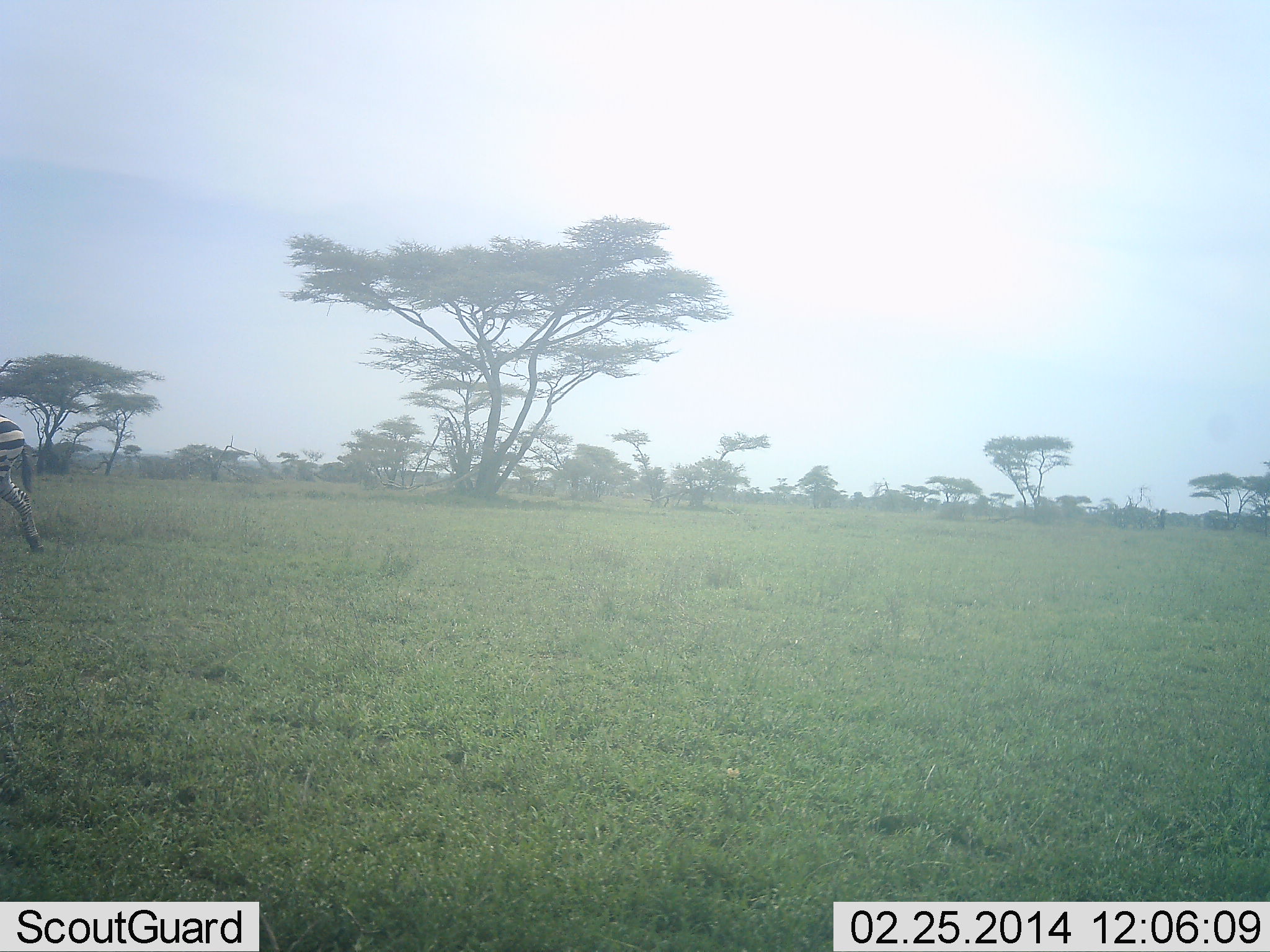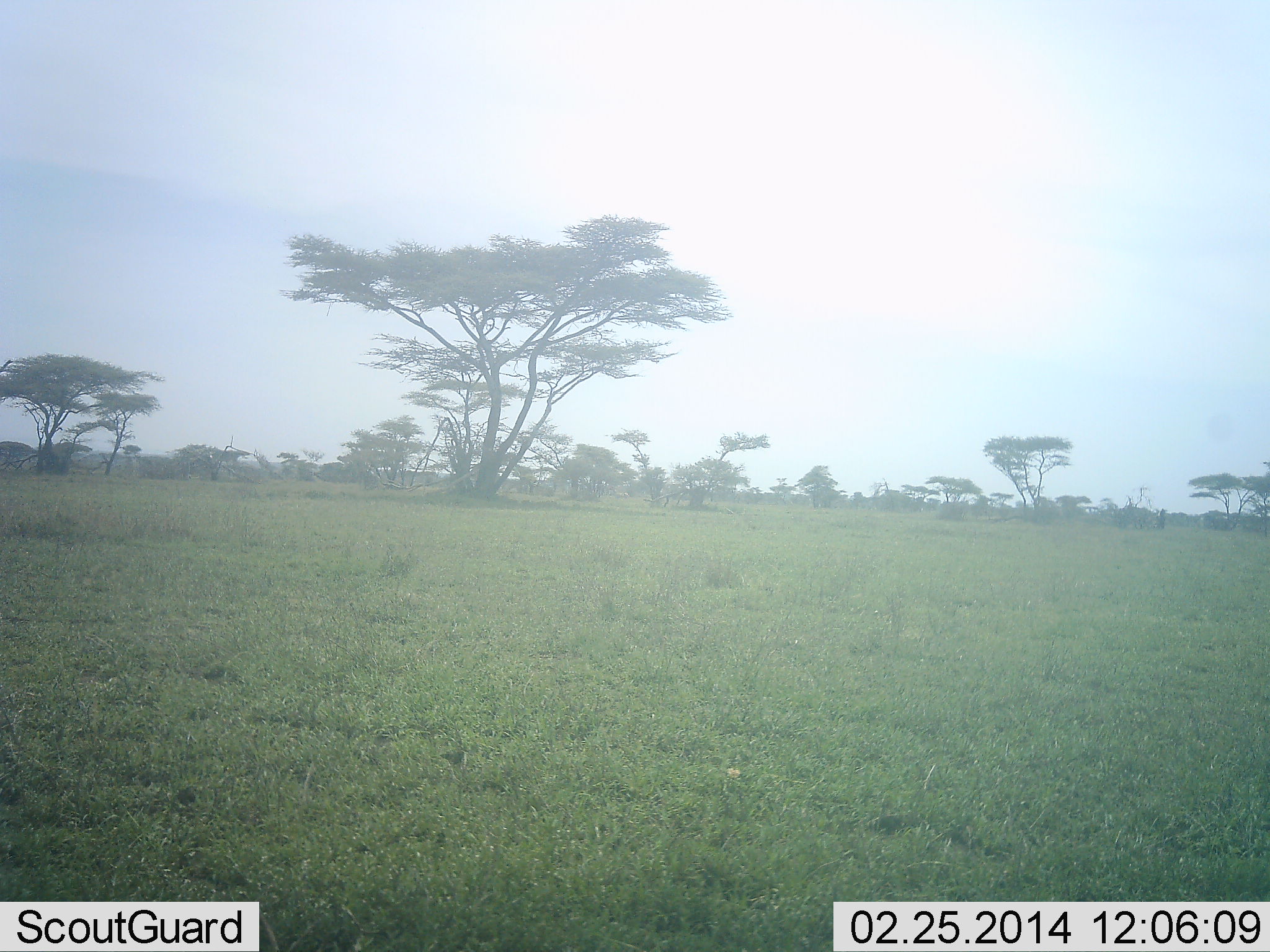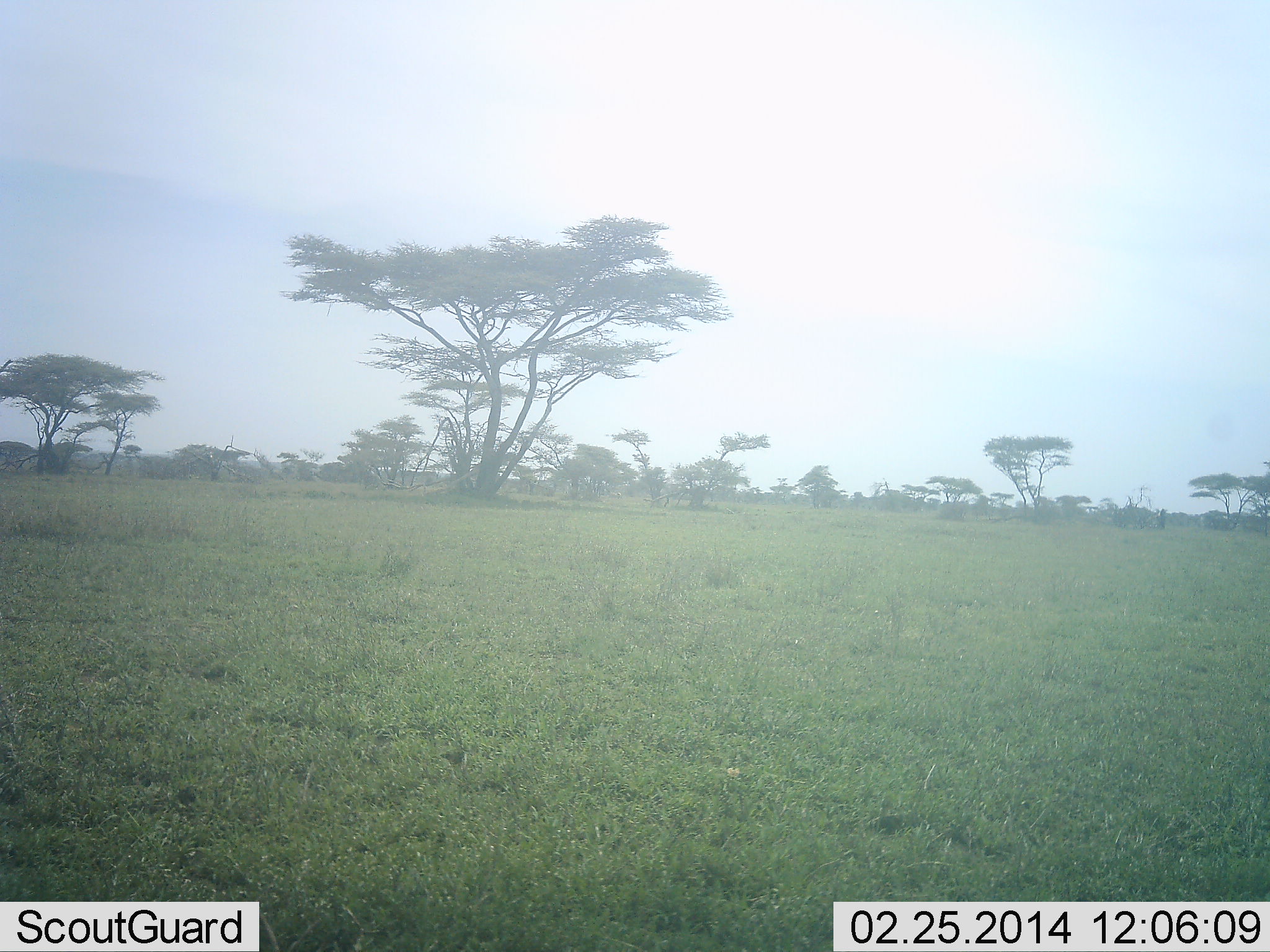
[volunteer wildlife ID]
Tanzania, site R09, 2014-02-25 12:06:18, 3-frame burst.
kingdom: Animalia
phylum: Chordata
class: Mammalia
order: Perissodactyla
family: Equidae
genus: Equus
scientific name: Equus quagga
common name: plains zebra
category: zebra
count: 1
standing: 0%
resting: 0%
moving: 100%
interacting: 0%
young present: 0%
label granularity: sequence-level